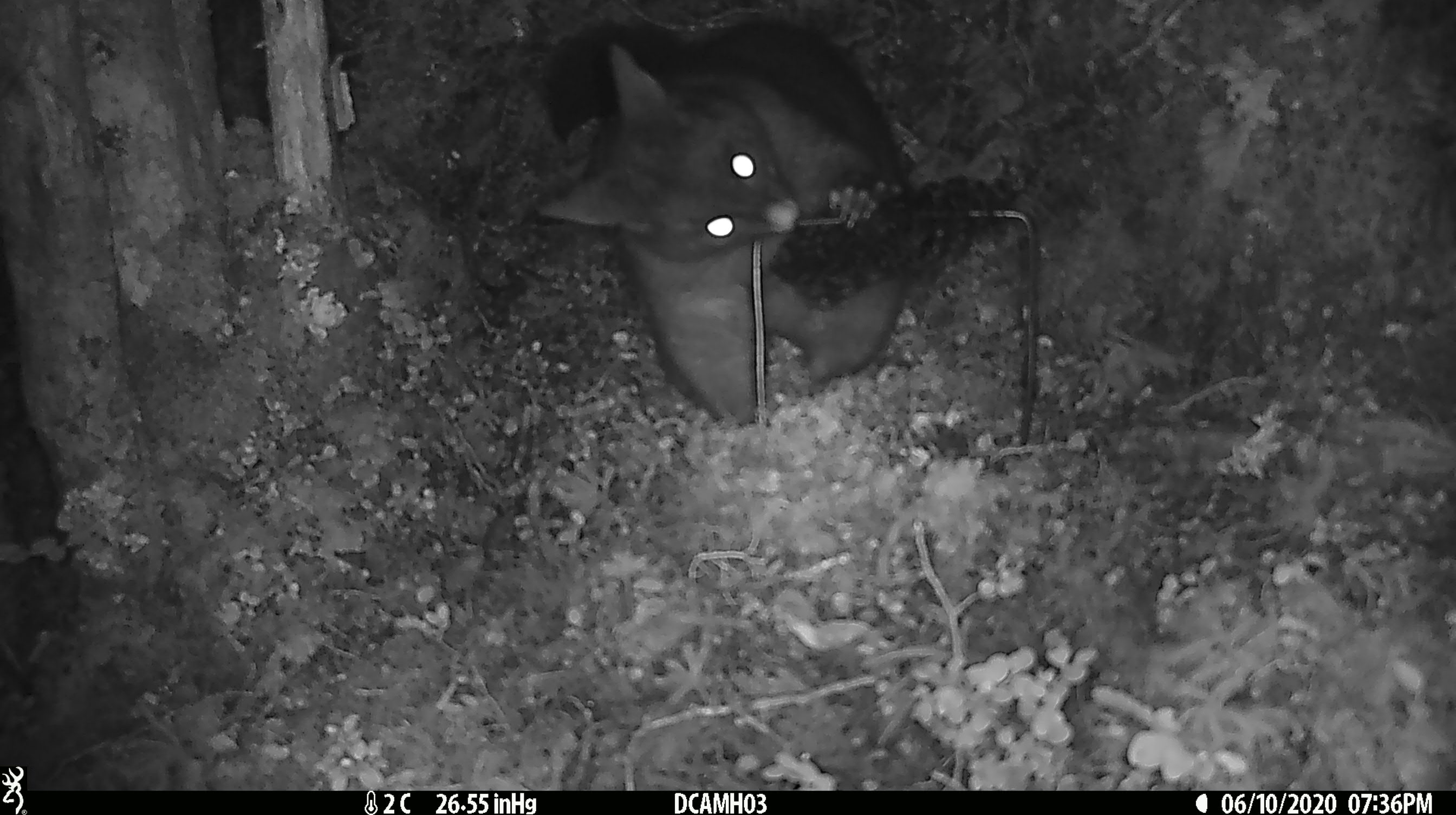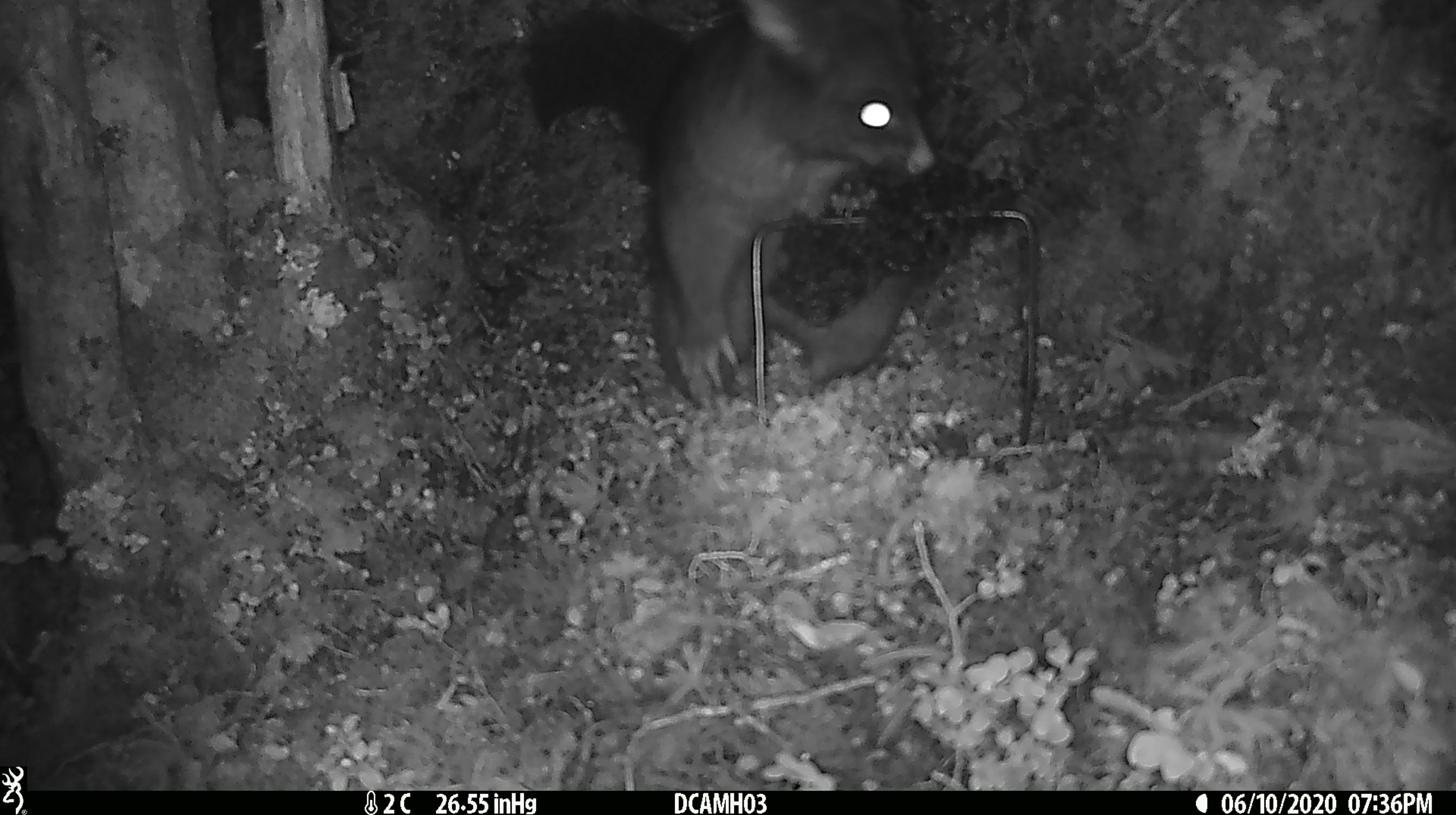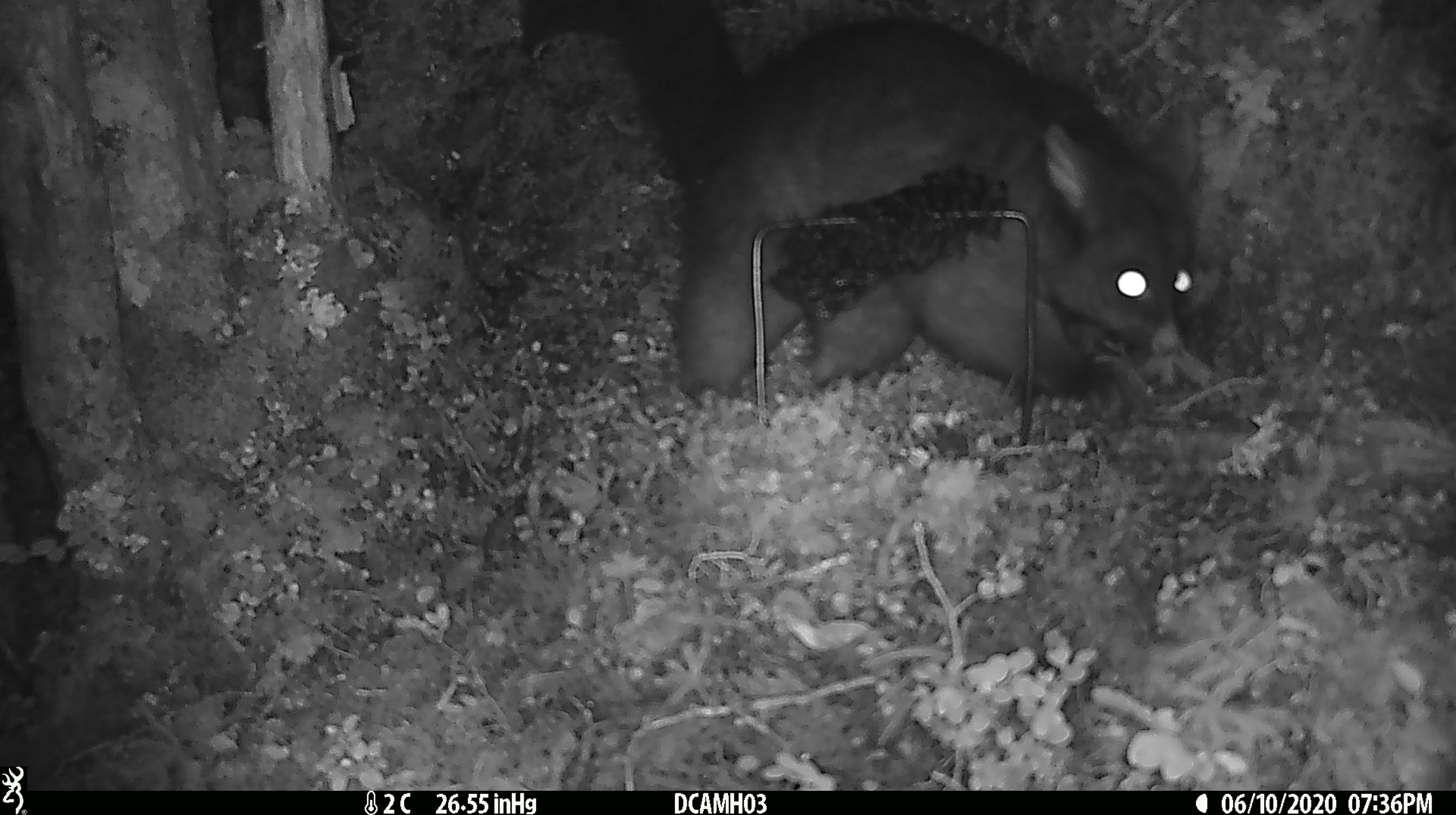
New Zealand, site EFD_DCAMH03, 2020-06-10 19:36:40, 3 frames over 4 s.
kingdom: Animalia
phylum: Chordata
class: Mammalia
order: Diprotodontia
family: Phalangeridae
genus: Trichosurus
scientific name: Trichosurus vulpecula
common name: common brushtail possum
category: possum